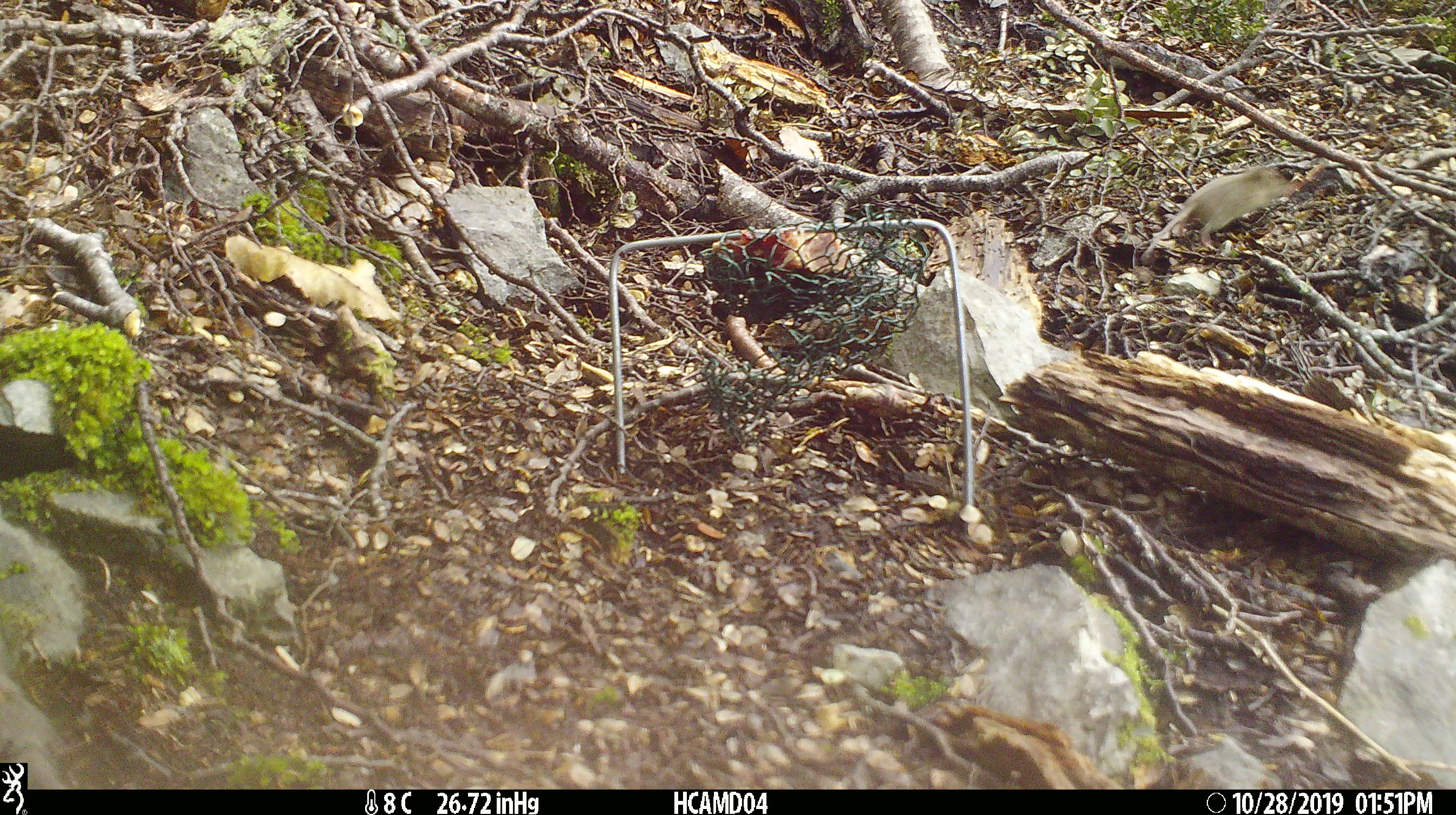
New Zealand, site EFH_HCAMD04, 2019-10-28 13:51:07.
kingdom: Animalia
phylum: Chordata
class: Mammalia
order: Rodentia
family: Muridae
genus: Mus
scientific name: Mus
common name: mouse